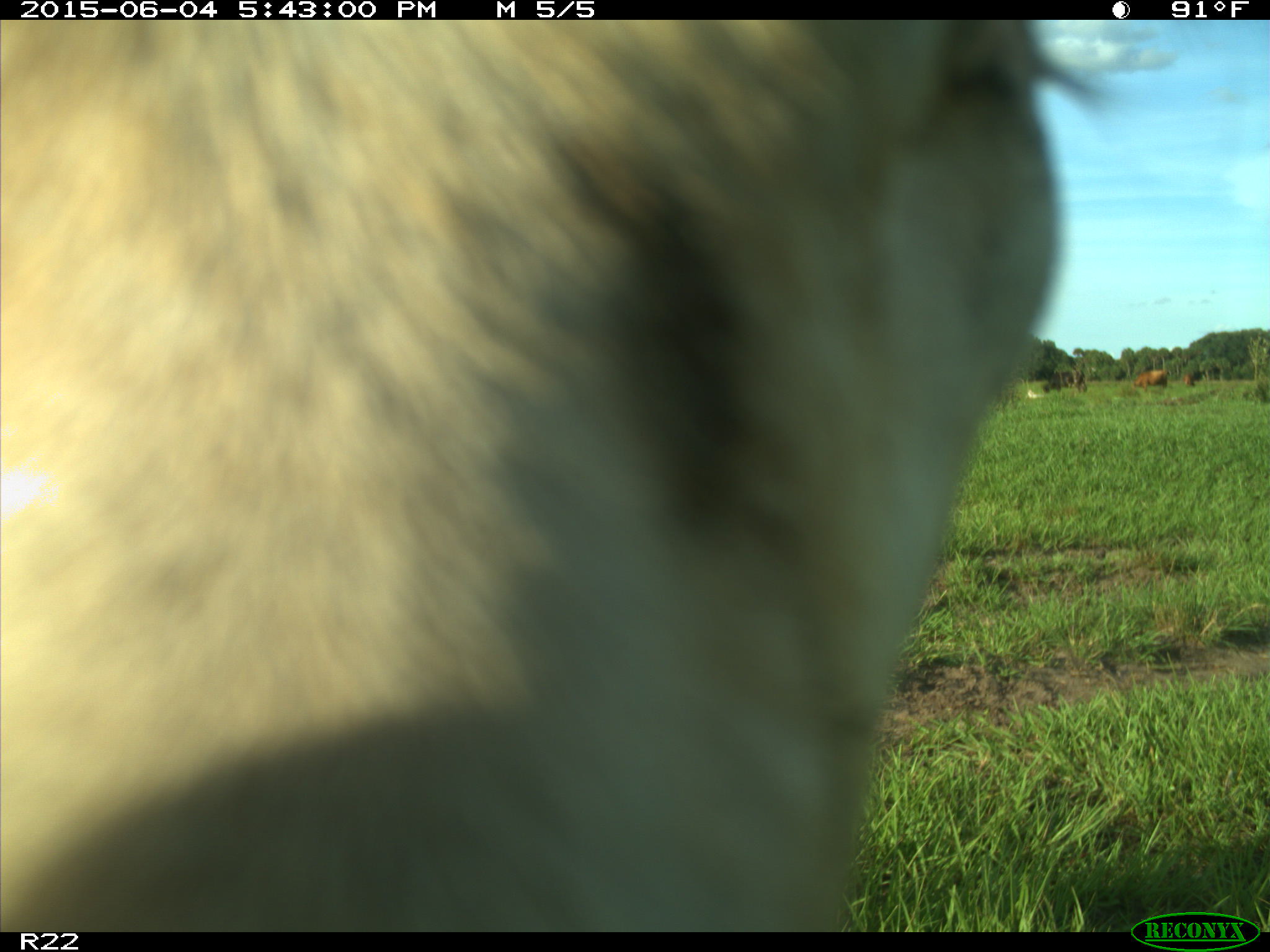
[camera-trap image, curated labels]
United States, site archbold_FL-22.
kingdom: Animalia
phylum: Chordata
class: Mammalia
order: Artiodactyla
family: Bovidae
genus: Bos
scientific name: Bos taurus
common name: domestic cow